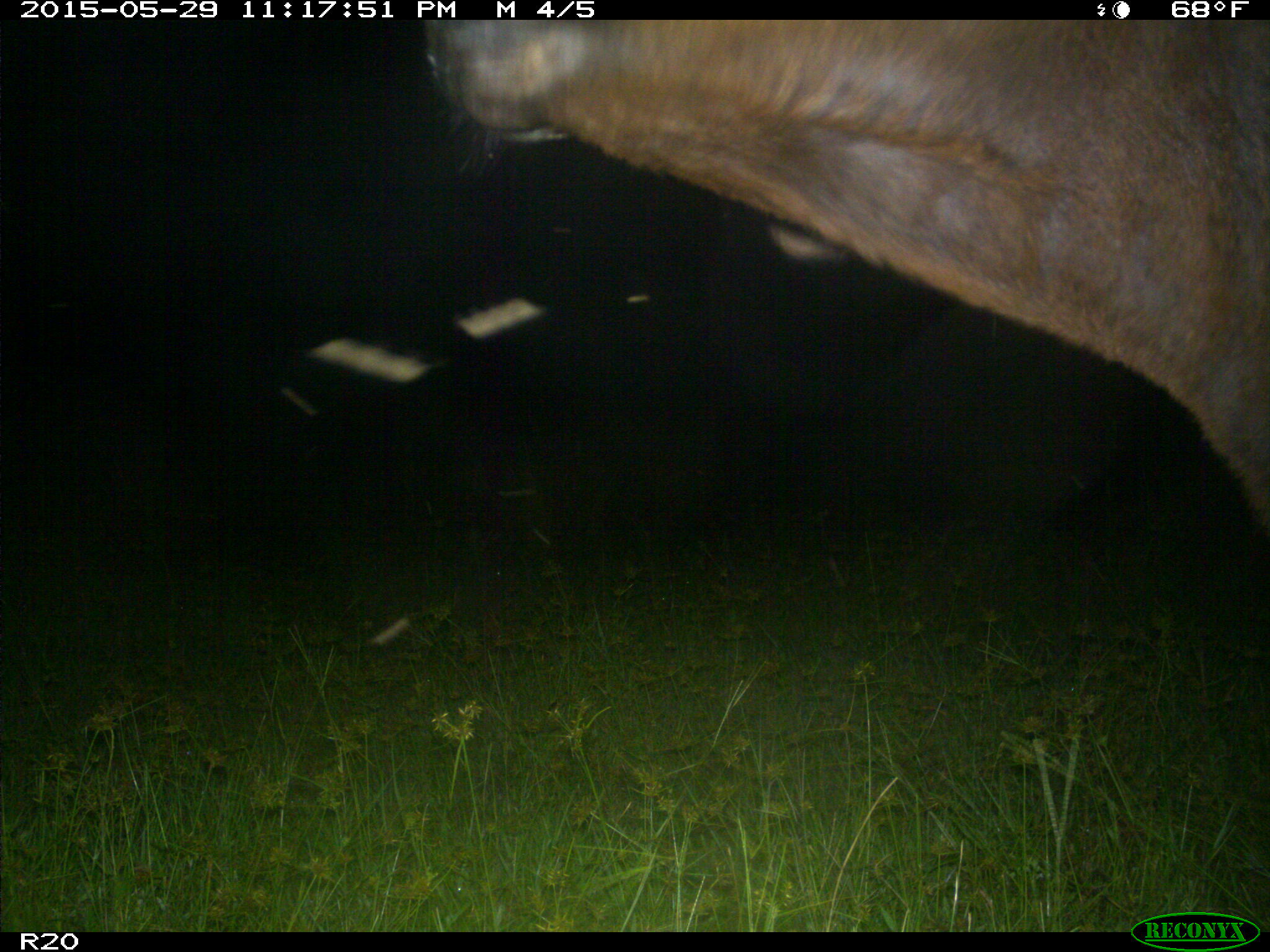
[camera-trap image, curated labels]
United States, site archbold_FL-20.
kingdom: Animalia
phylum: Chordata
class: Mammalia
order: Artiodactyla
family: Bovidae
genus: Bos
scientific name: Bos taurus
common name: domestic cow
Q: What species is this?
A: Bos taurus (domestic cow).